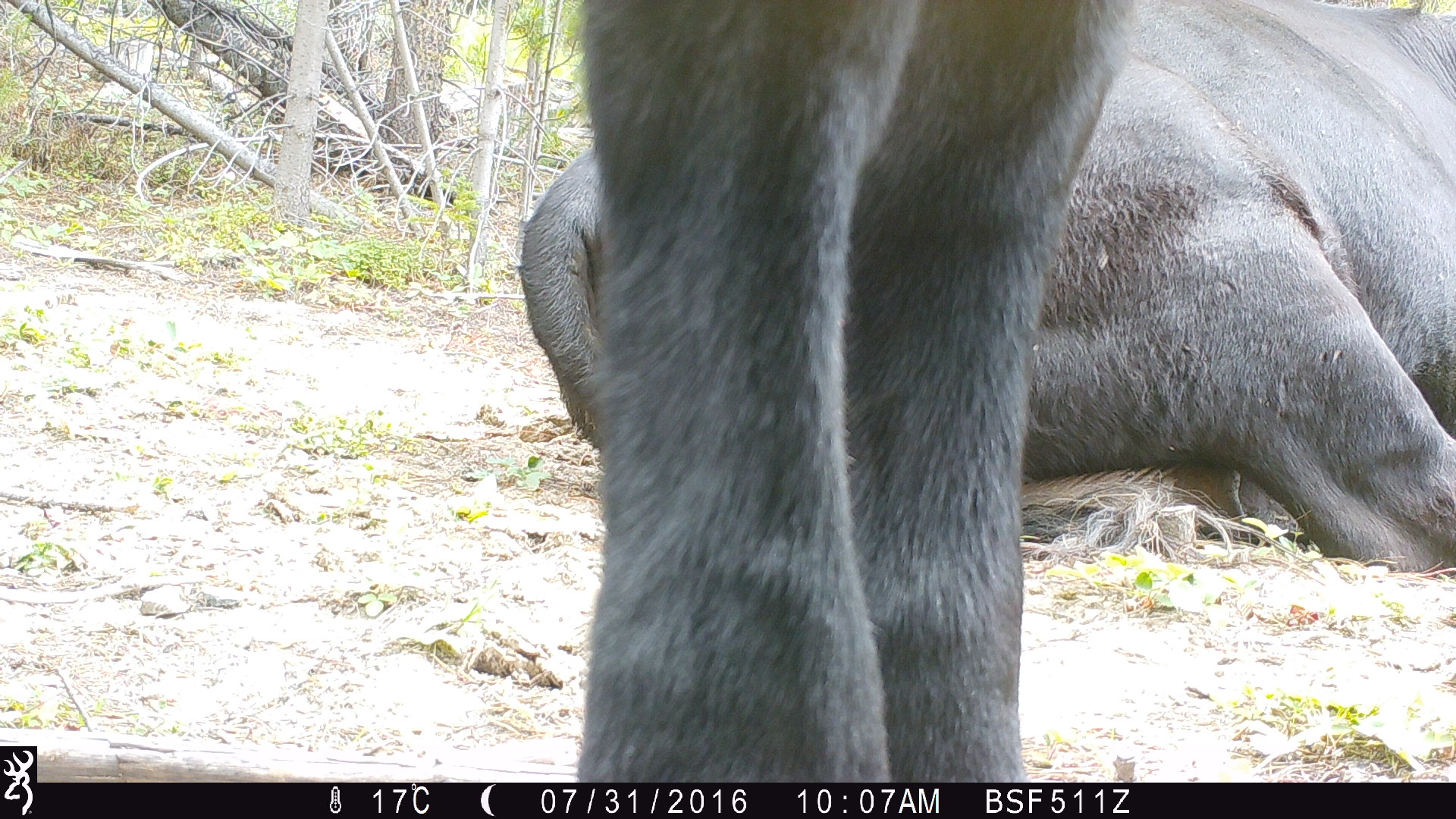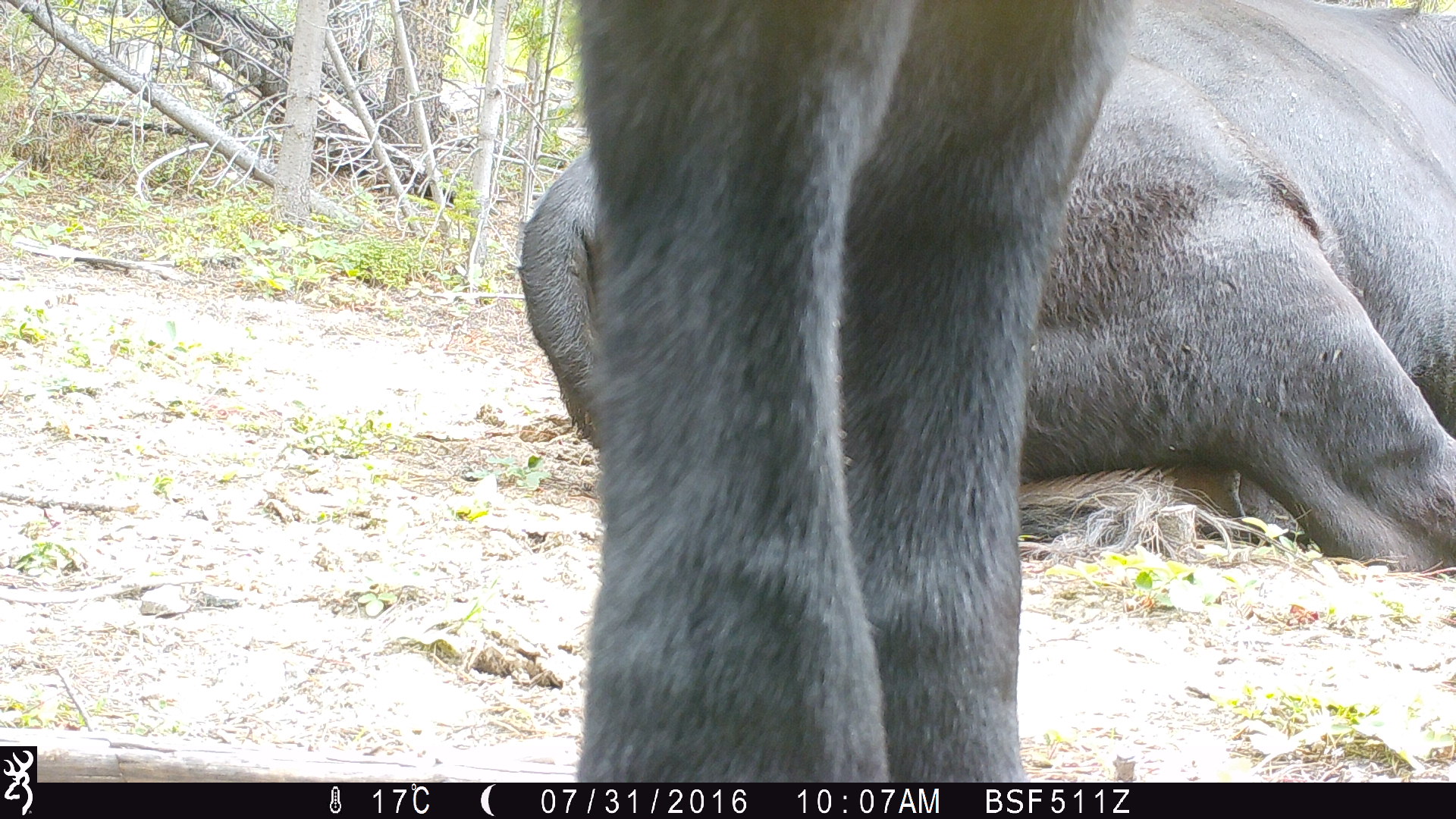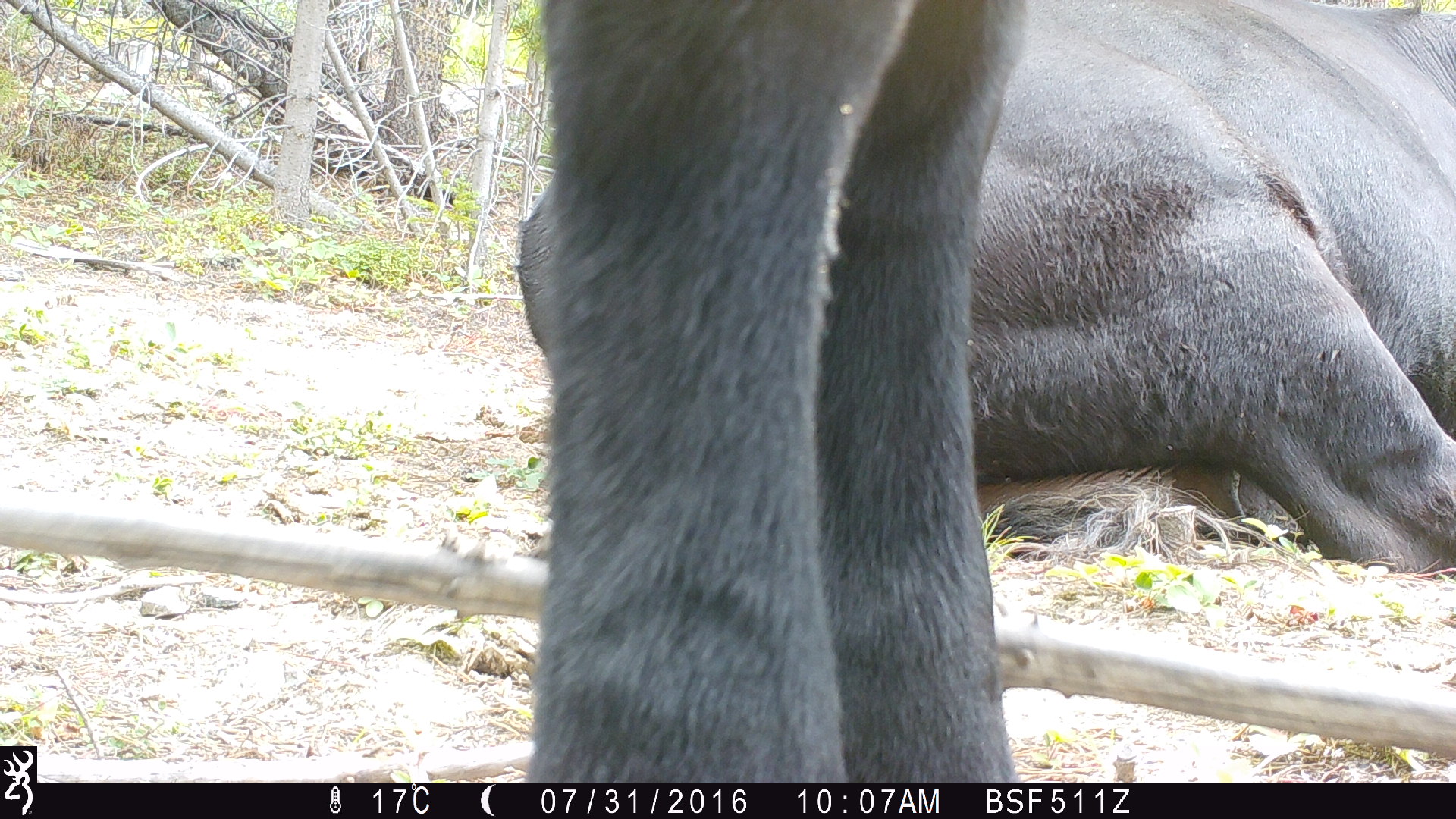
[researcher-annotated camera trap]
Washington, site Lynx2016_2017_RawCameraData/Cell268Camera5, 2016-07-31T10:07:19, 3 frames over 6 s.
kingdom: Animalia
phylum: Chordata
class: Mammalia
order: Artiodactyla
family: Bovidae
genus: Bos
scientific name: Bos taurus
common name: domestic cattle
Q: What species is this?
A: Domestic cattle (Bos taurus).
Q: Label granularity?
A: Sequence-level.